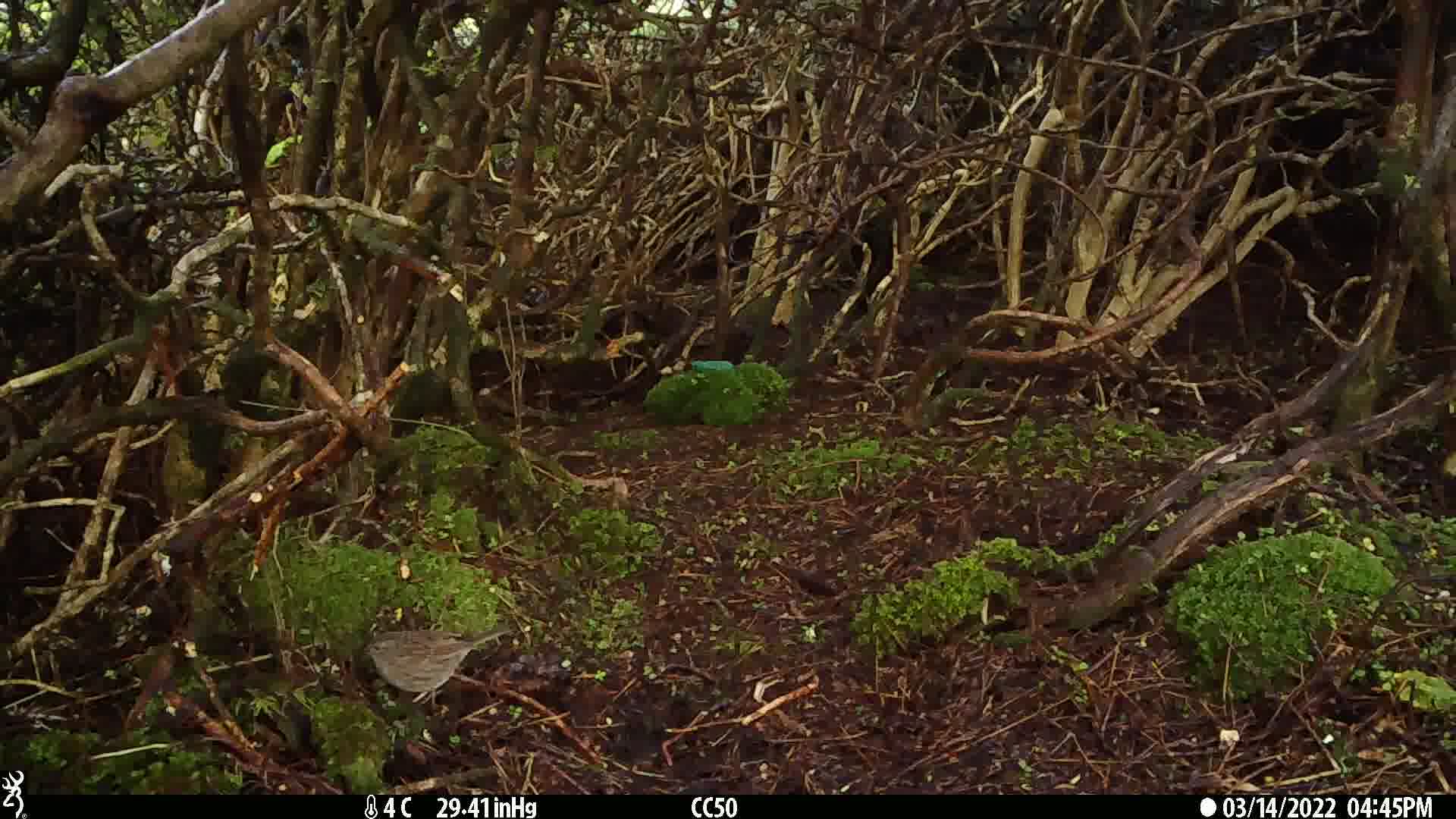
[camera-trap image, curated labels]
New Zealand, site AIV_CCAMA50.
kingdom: Animalia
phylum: Chordata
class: Aves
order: Passeriformes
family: Prunellidae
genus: Prunella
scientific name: Prunella modularis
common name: dunnock